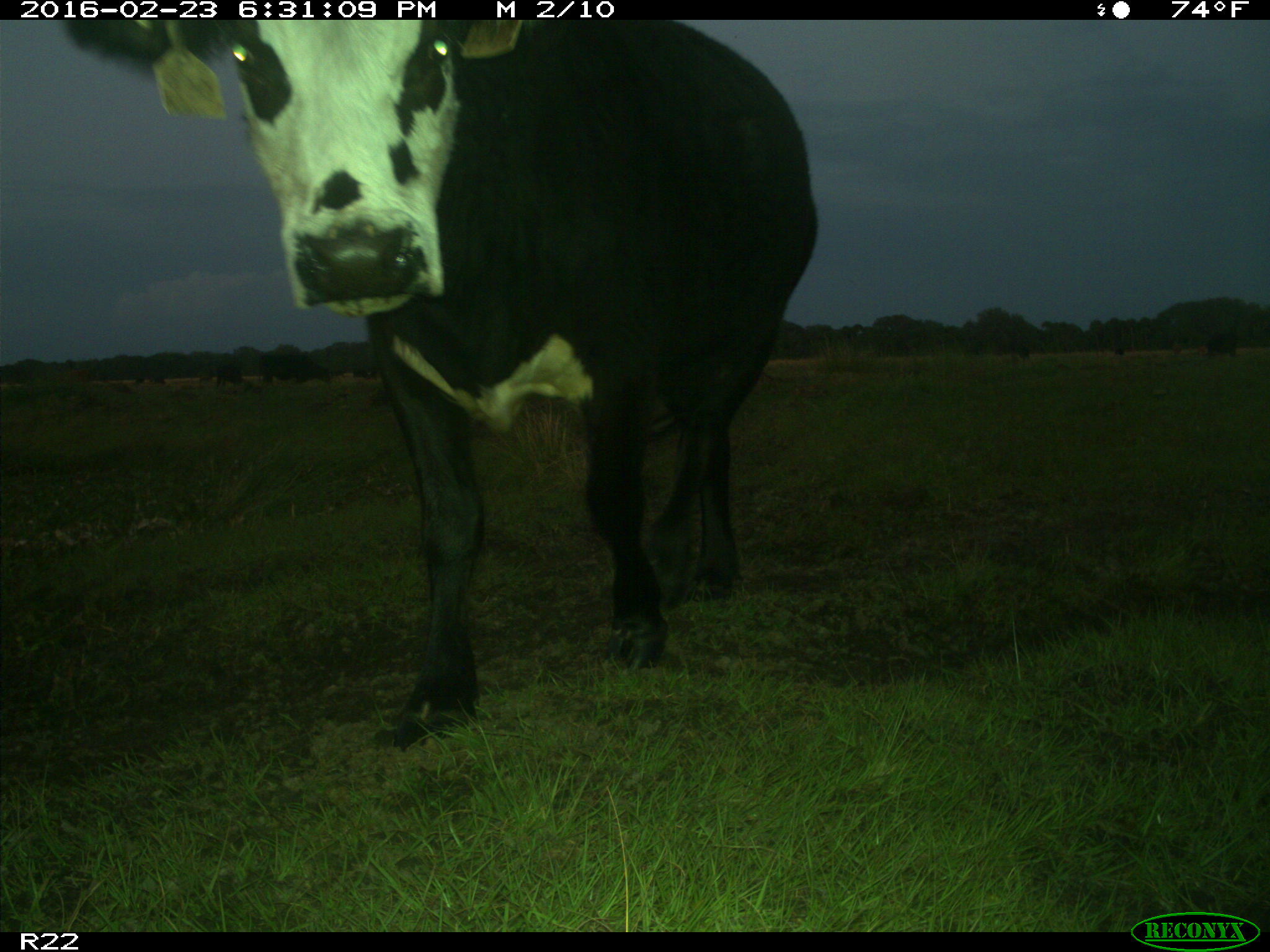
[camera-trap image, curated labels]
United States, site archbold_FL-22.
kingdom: Animalia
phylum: Chordata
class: Mammalia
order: Artiodactyla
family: Bovidae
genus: Bos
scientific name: Bos taurus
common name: domestic cow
Bos taurus (domestic cow).